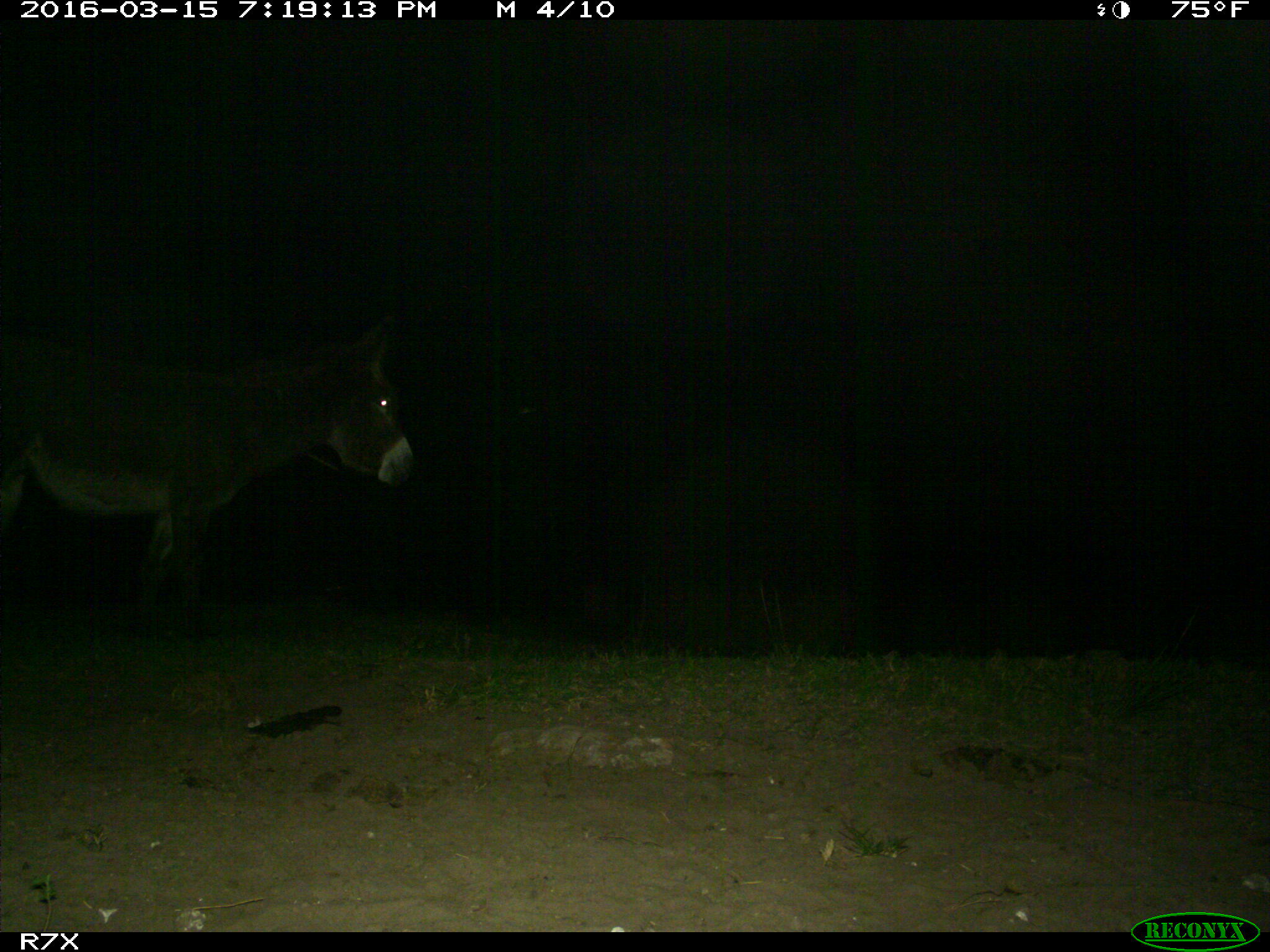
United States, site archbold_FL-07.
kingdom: Animalia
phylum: Chordata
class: Mammalia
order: Perissodactyla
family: Equidae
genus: Equus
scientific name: Equus africanus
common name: african wild ass